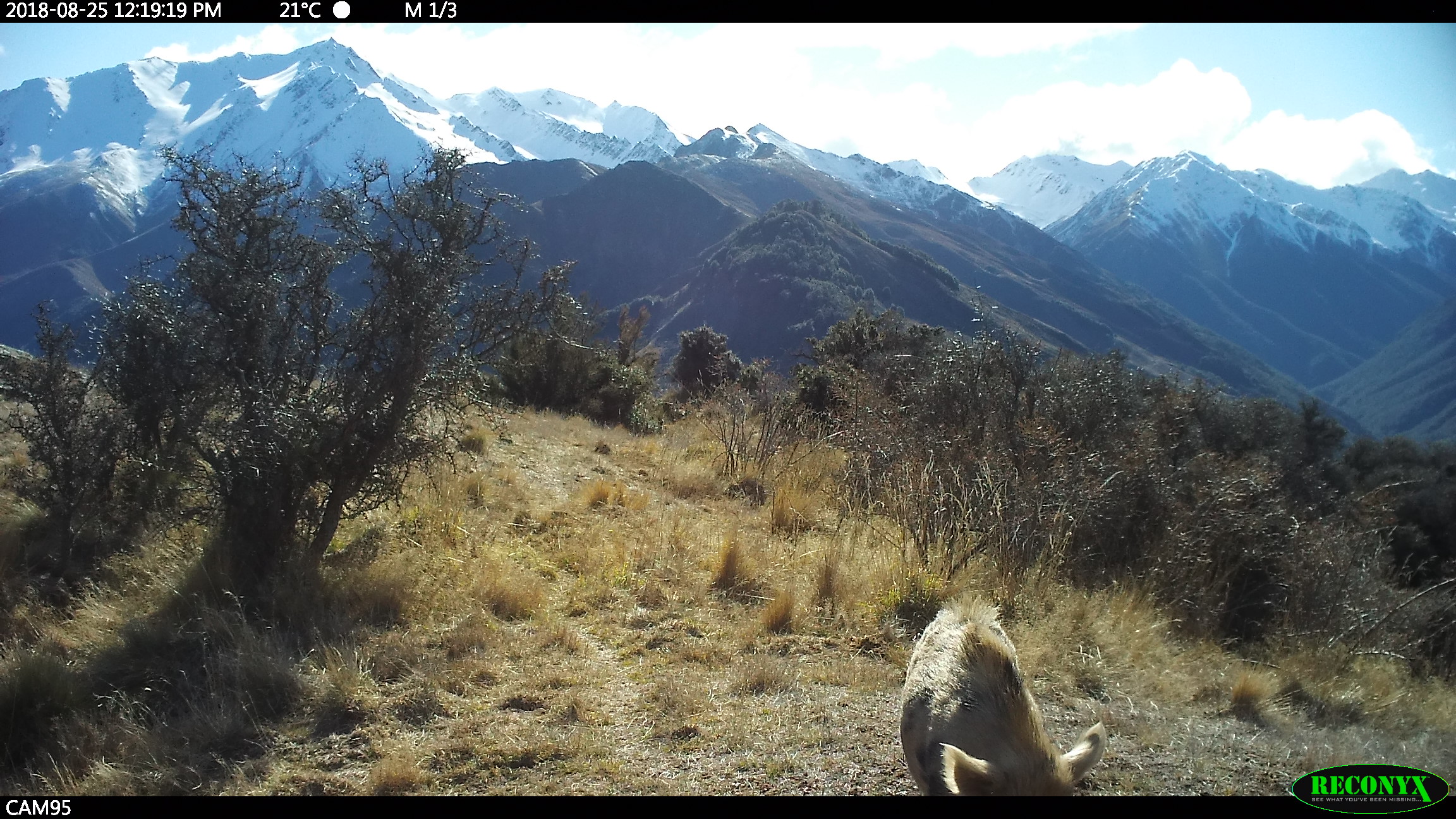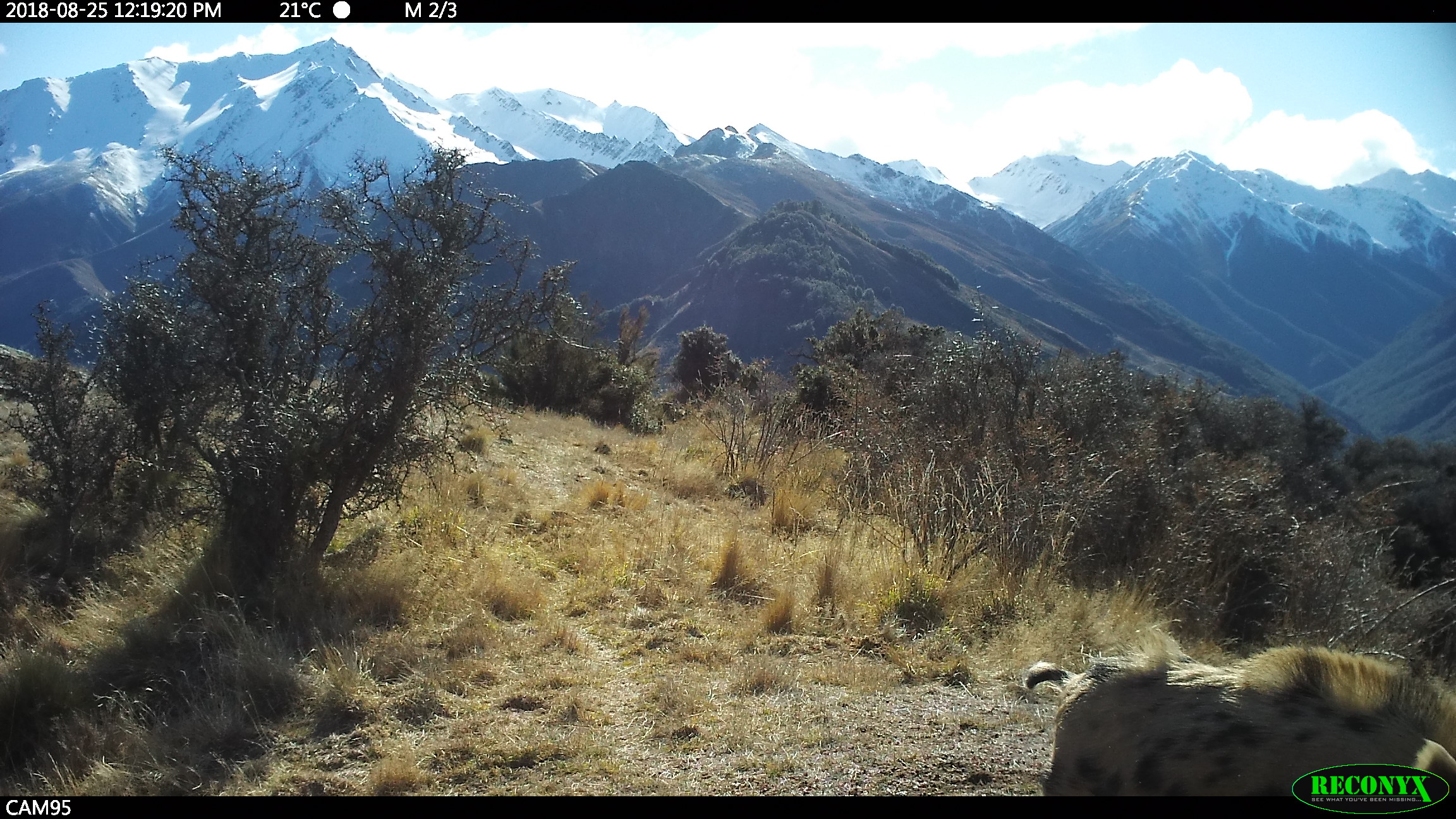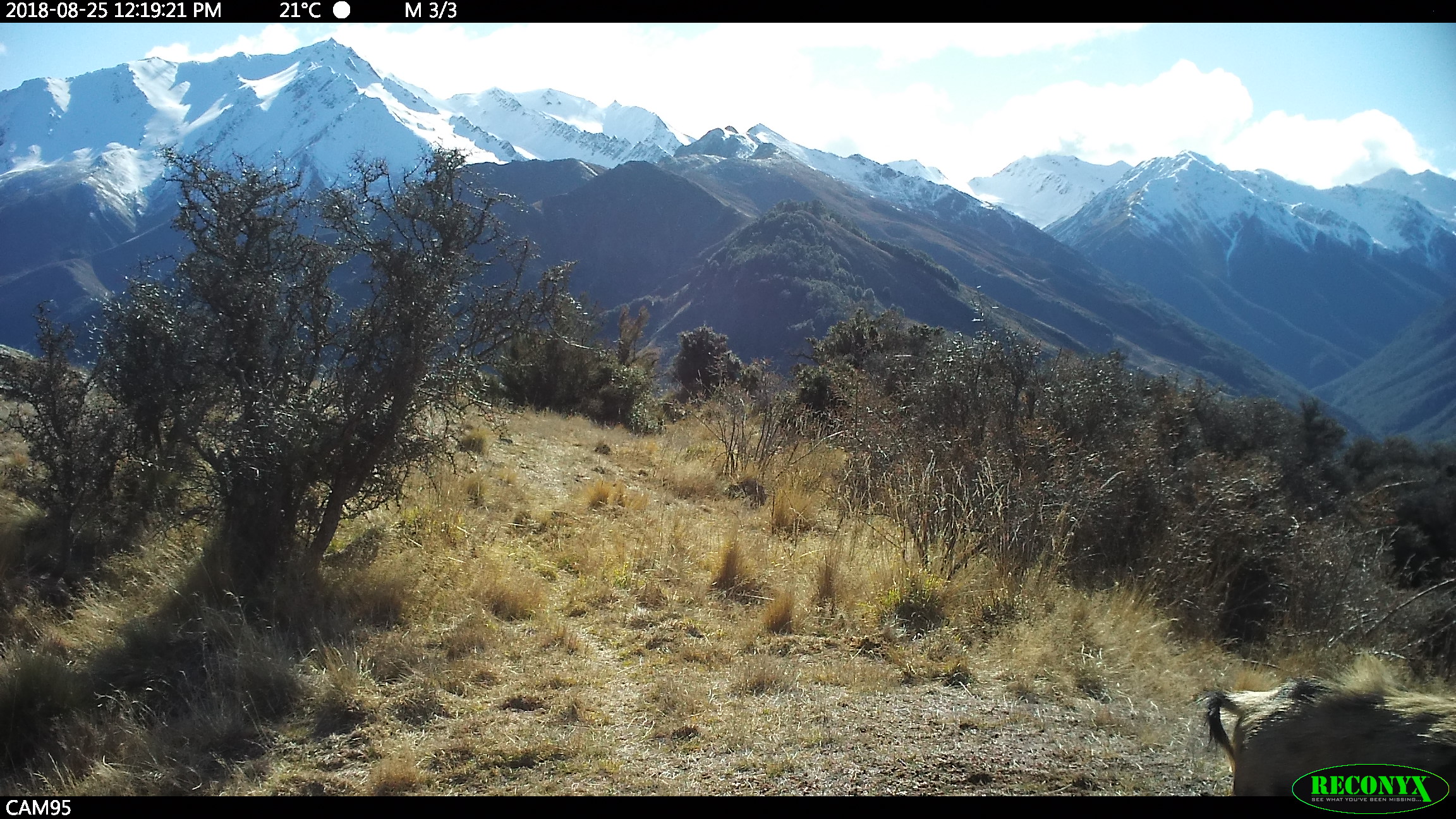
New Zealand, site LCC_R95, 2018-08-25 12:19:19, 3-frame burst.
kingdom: Animalia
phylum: Chordata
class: Mammalia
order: Artiodactyla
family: Suidae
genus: Sus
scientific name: Sus scrofa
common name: pig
Pig (Sus scrofa).